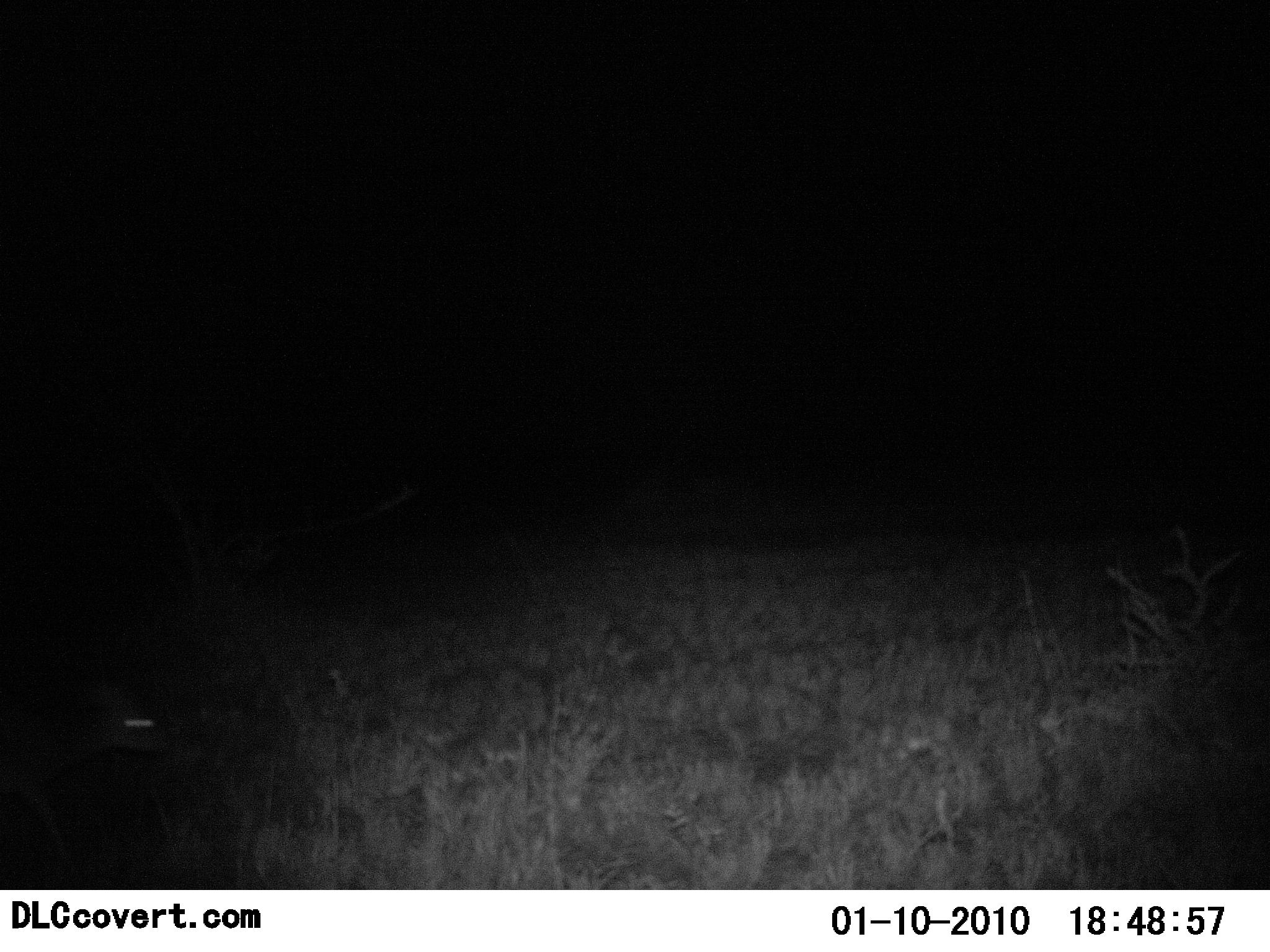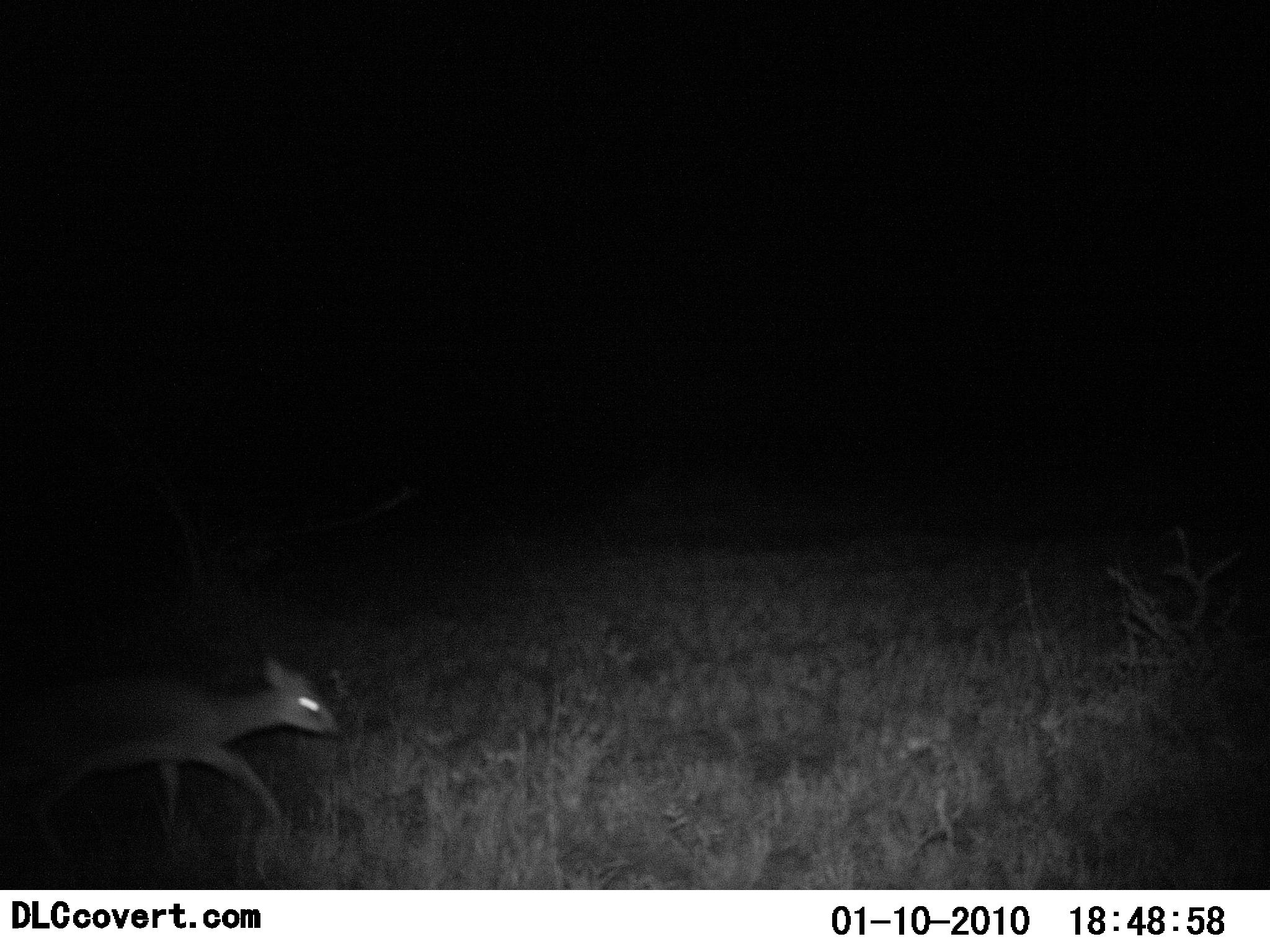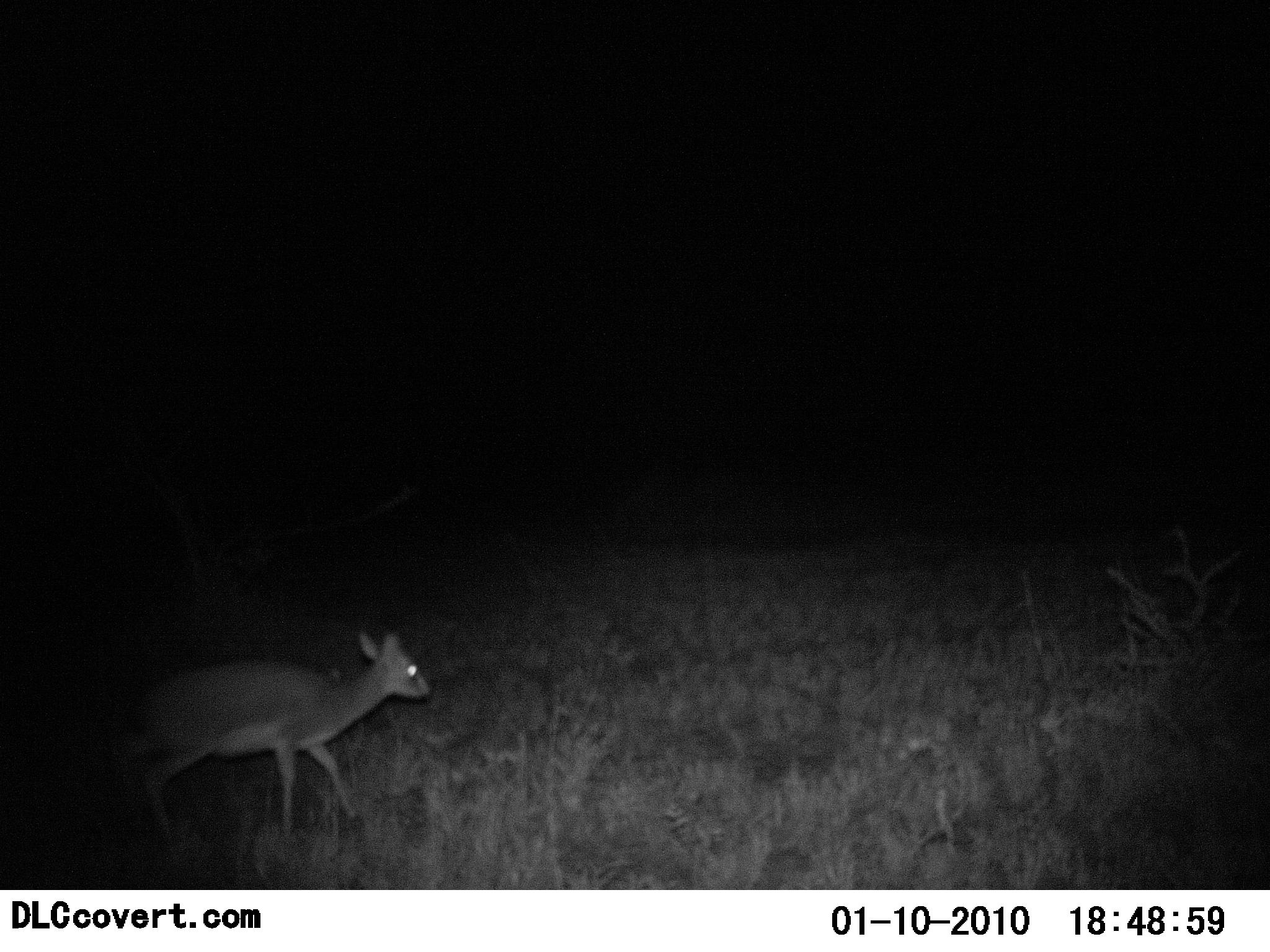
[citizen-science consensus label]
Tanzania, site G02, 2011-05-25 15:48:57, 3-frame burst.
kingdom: Animalia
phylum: Chordata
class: Mammalia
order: Artiodactyla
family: Bovidae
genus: Madoqua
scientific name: Madoqua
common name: dikdik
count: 1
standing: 0%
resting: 0%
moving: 100%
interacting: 0%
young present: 0%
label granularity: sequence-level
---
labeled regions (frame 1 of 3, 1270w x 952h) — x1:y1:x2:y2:
animal: 0:680:168:873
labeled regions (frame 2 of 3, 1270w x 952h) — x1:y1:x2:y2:
animal: 0:655:339:879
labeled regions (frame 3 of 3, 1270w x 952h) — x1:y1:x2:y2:
animal: 120:631:431:839